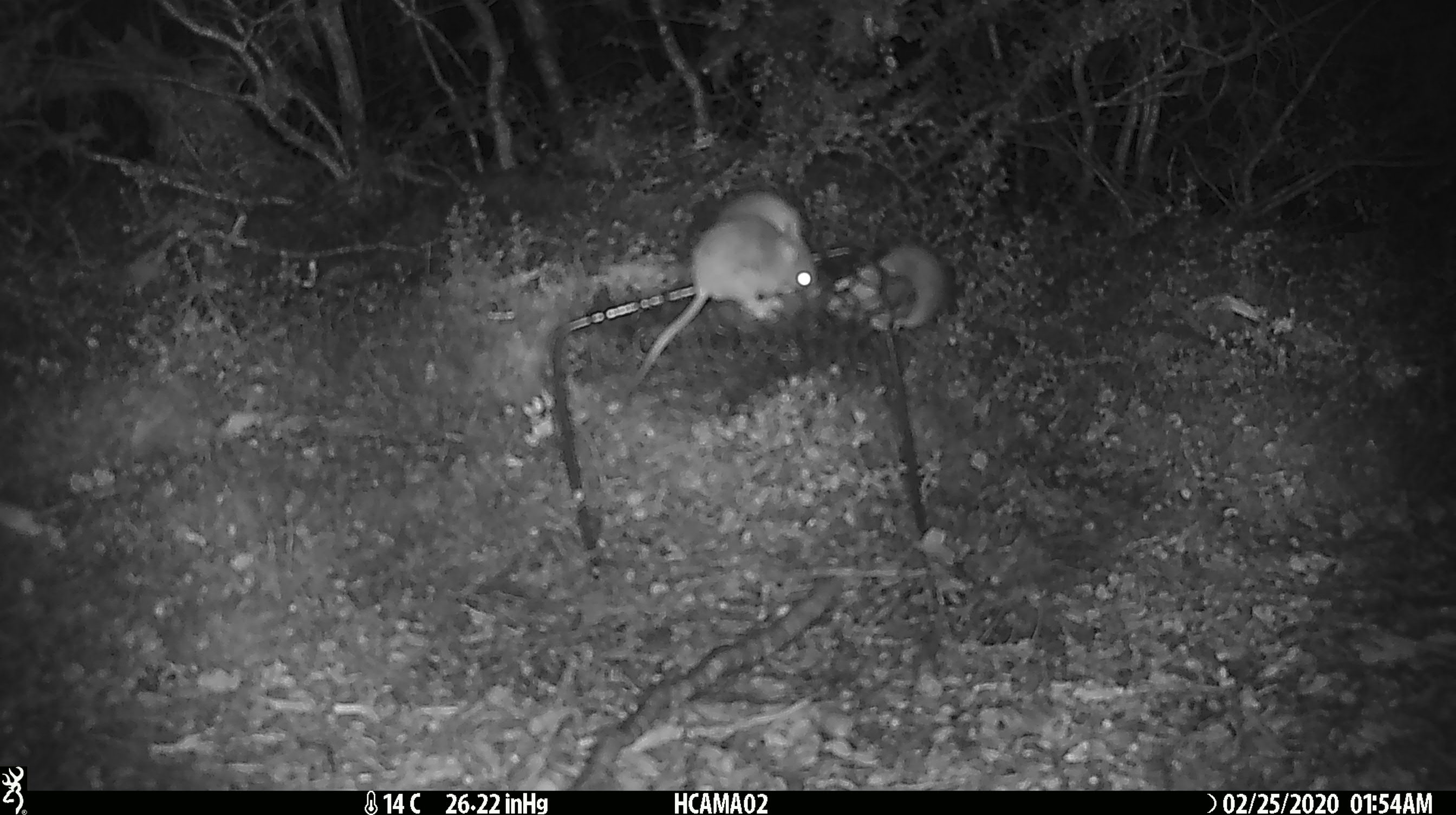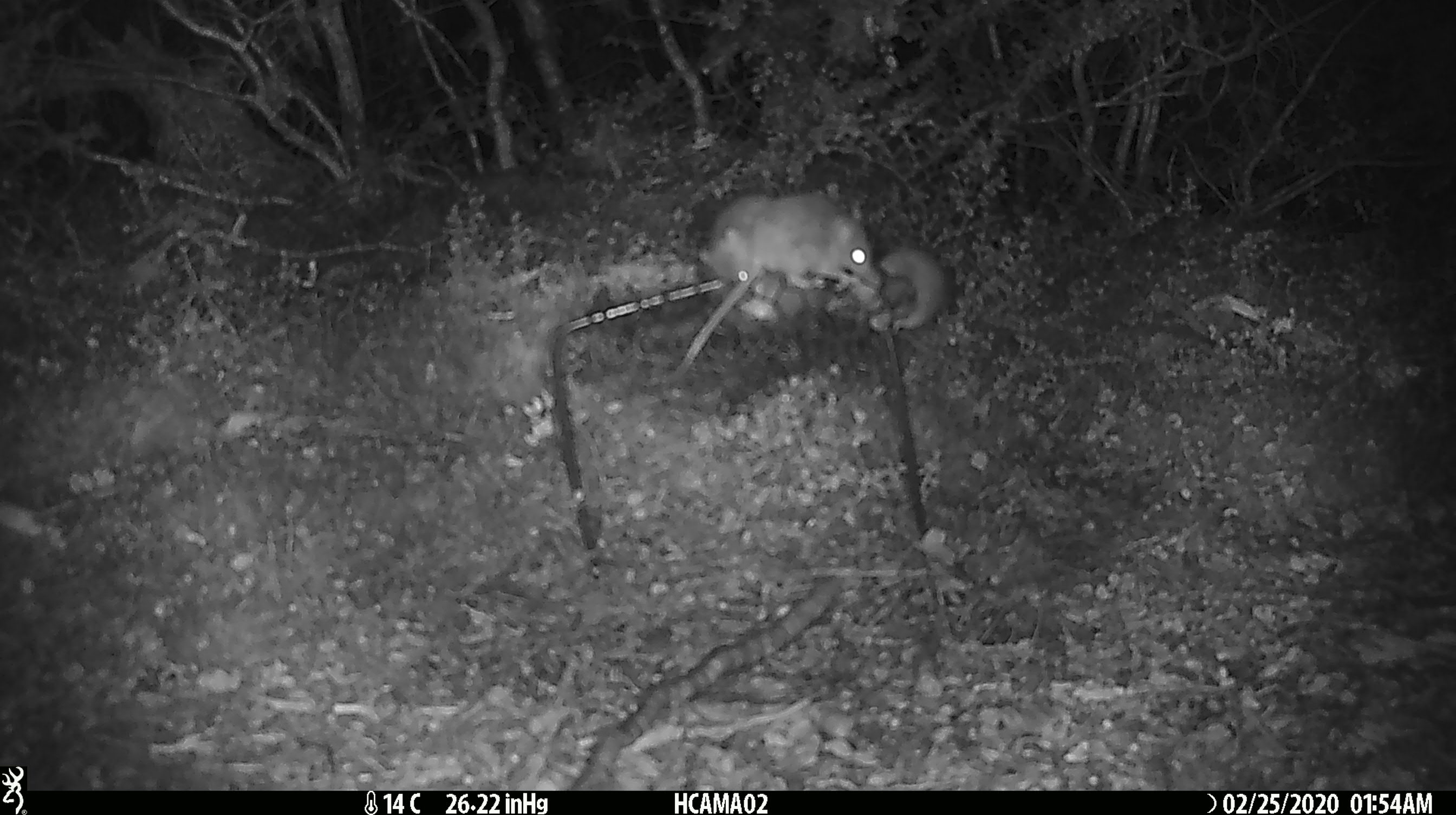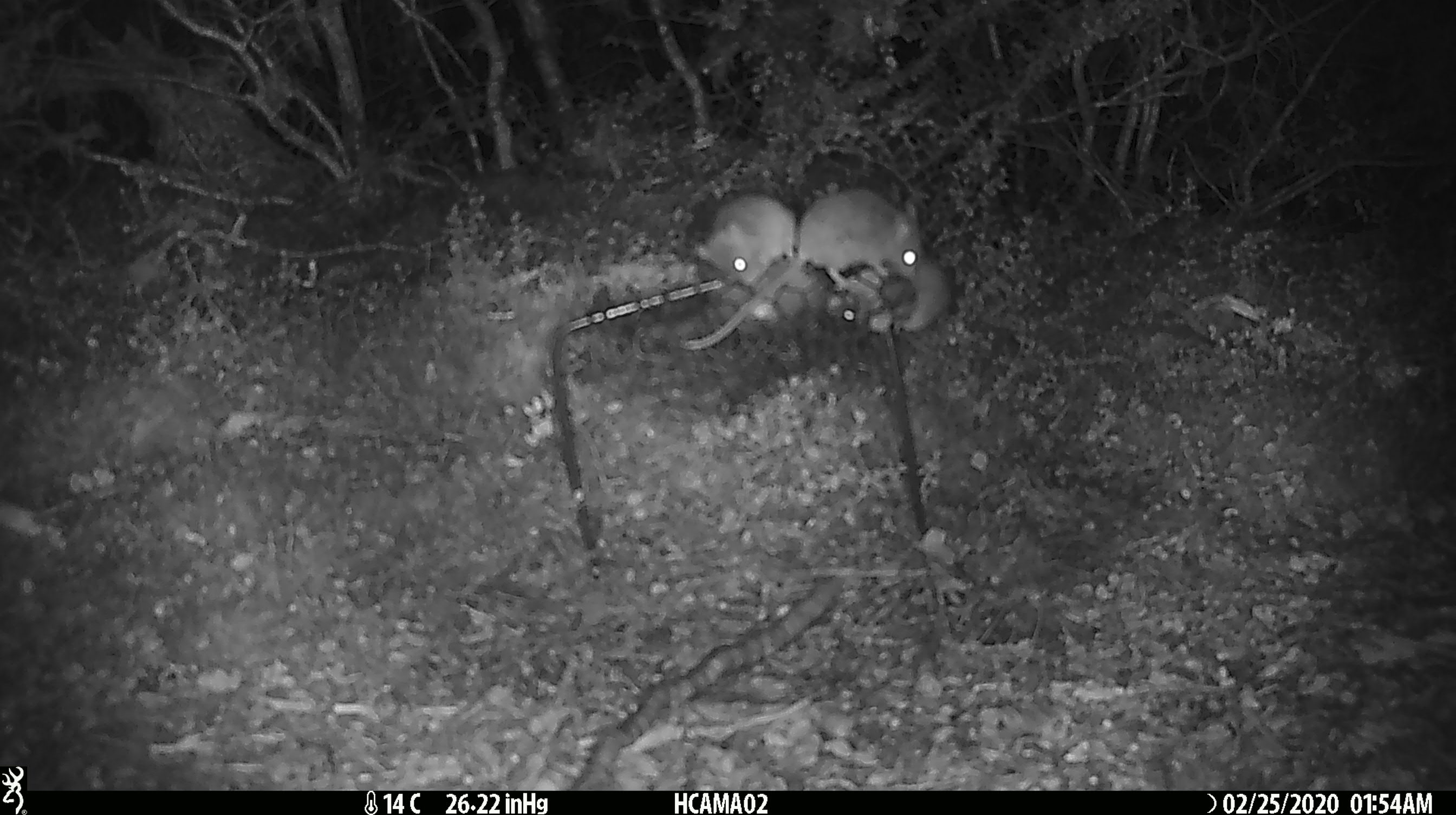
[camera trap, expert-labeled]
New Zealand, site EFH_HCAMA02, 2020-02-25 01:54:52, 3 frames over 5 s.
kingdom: Animalia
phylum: Chordata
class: Mammalia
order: Rodentia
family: Muridae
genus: Mus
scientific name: Mus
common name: mouse